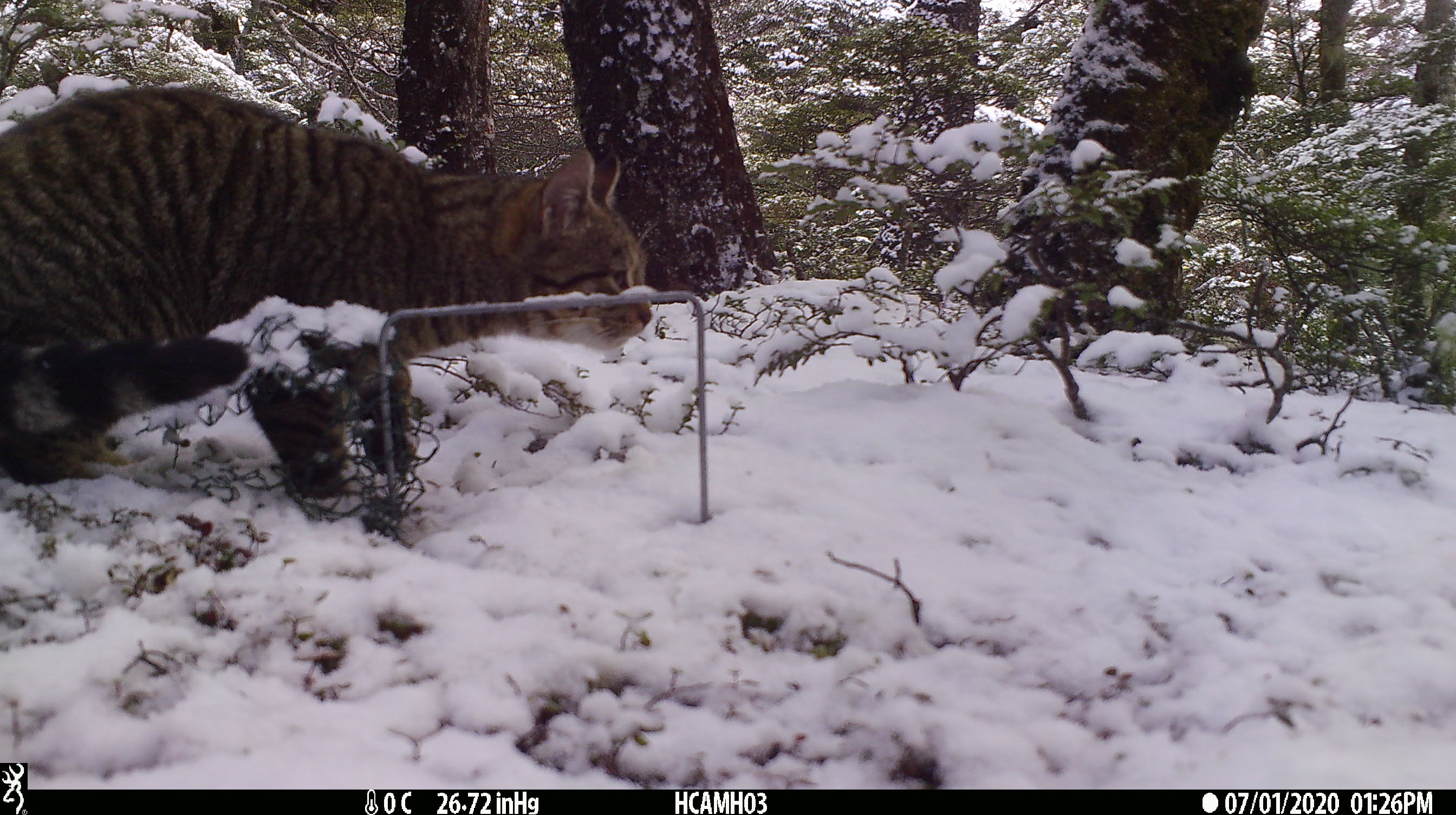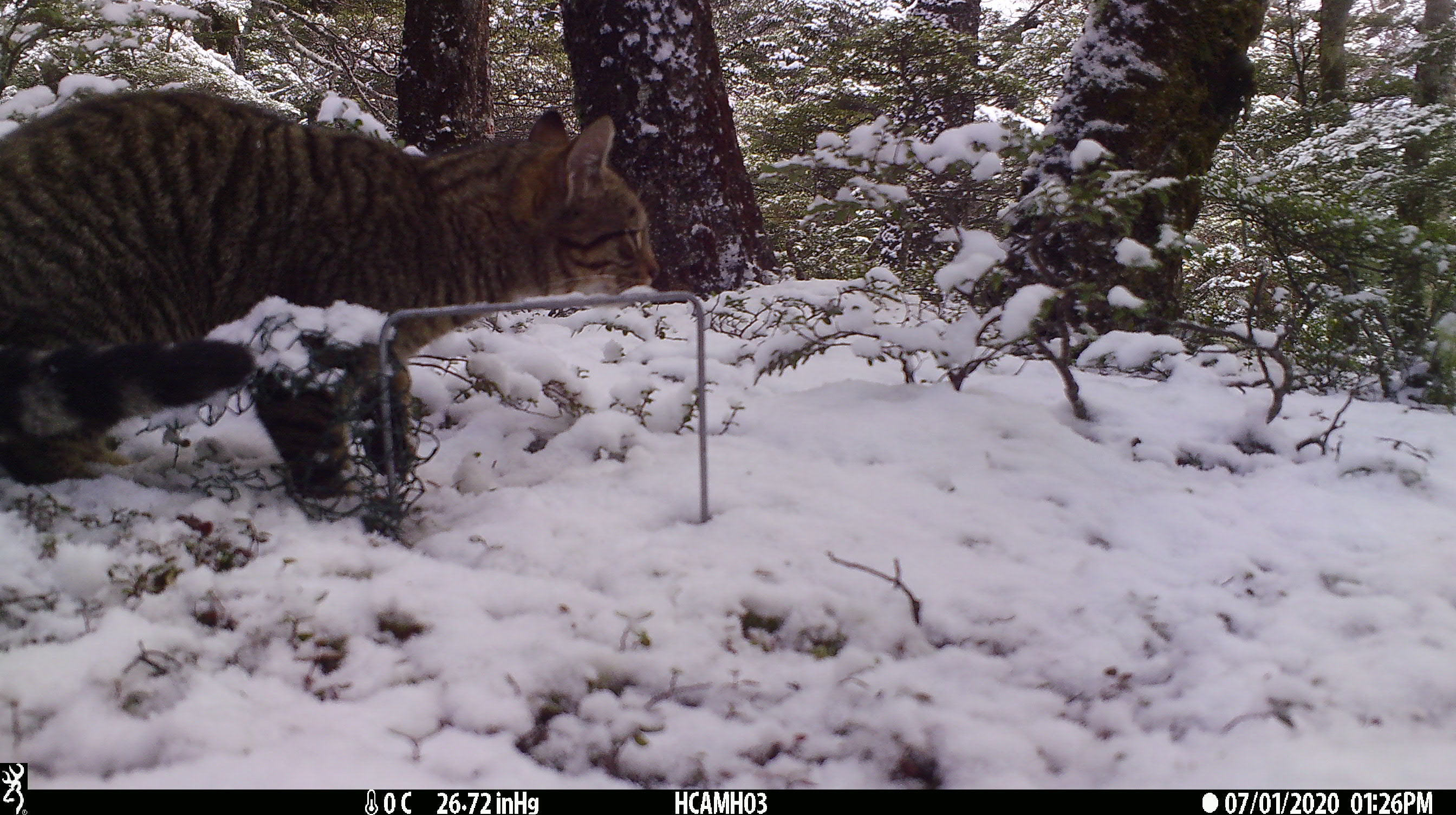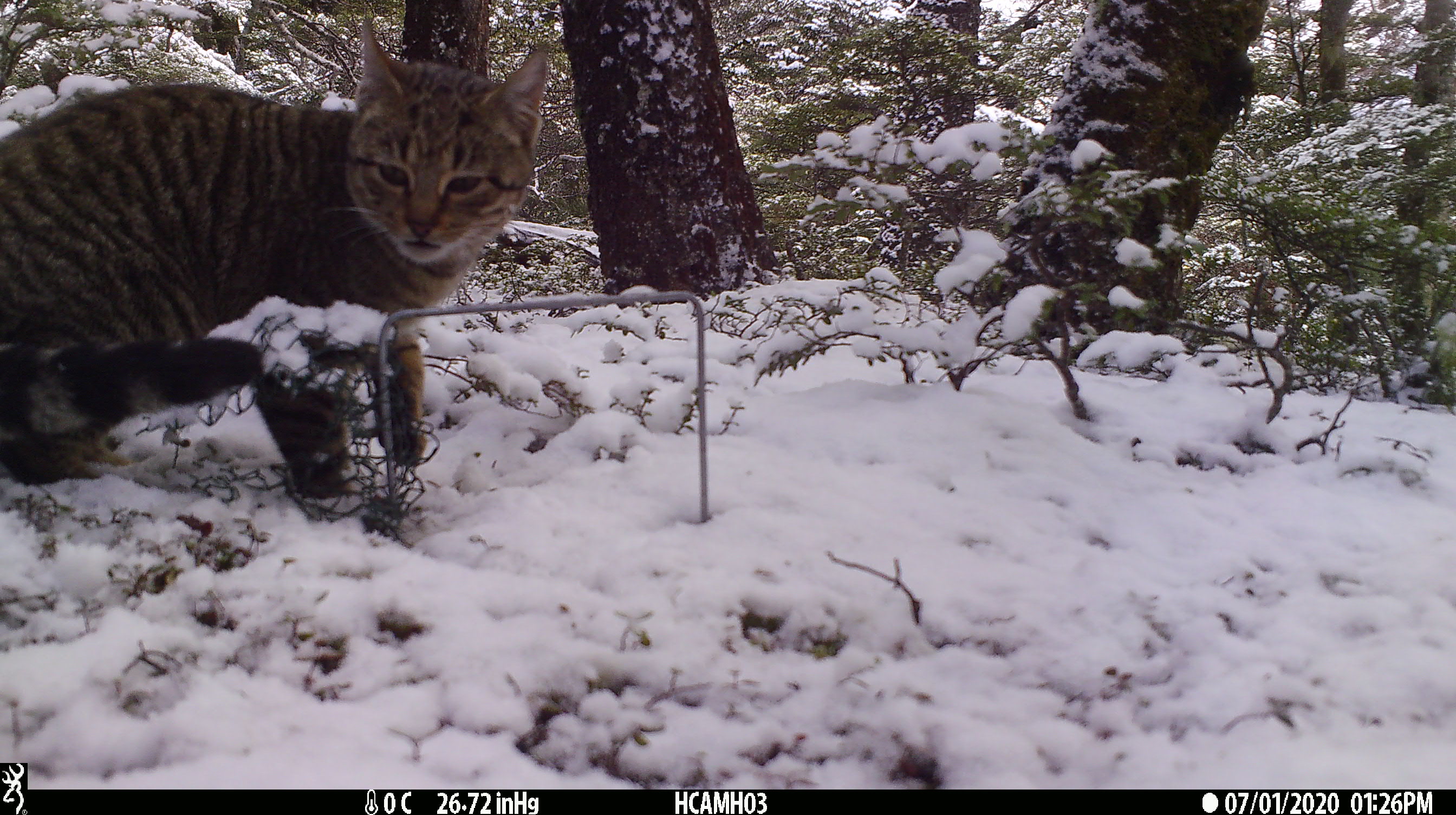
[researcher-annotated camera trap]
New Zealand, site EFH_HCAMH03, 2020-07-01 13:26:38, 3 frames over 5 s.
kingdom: Animalia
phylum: Chordata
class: Mammalia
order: Carnivora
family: Felidae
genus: Felis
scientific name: Felis catus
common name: domestic cat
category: cat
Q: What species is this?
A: Cat (domestic cat) (Felis catus).